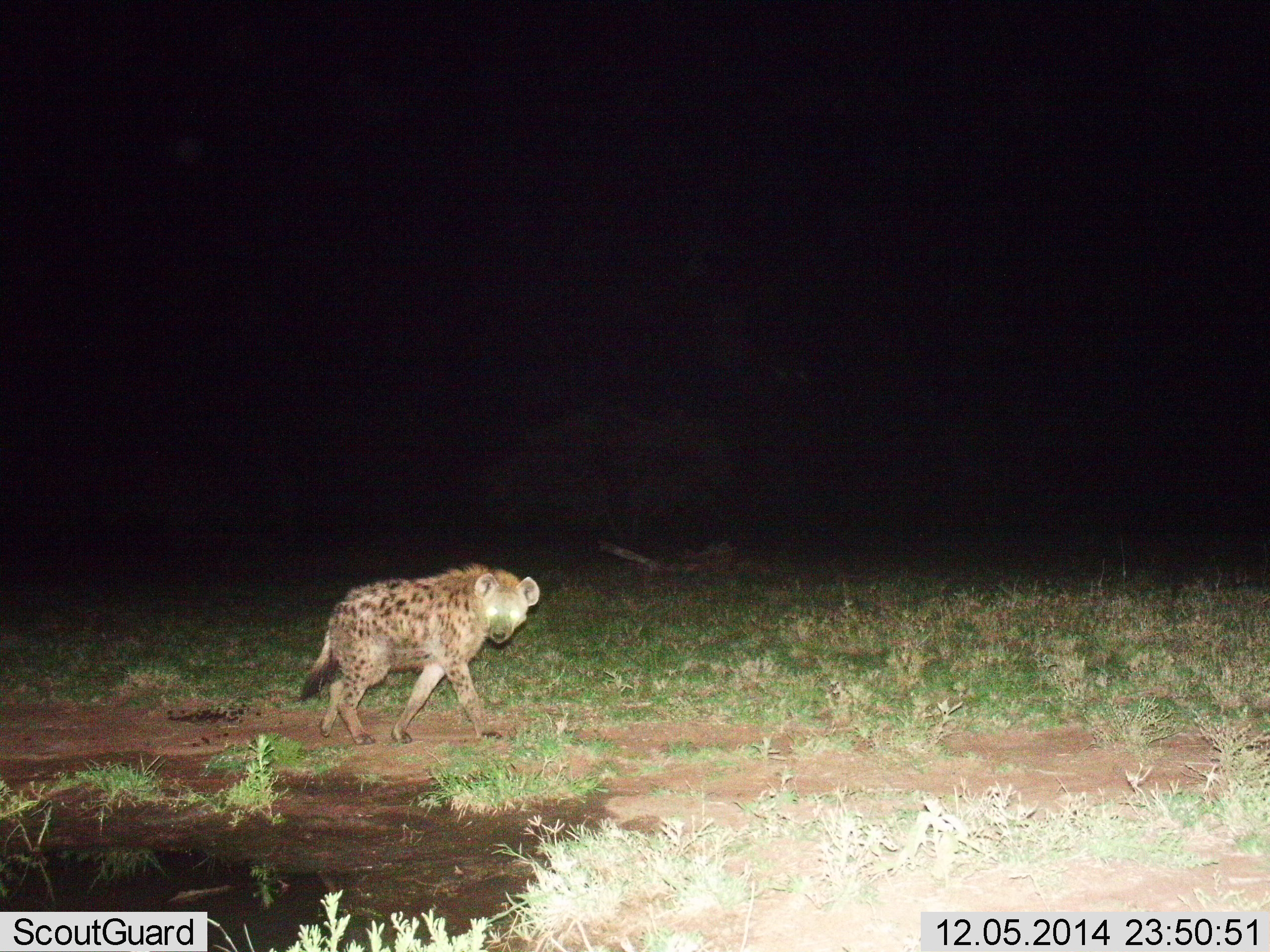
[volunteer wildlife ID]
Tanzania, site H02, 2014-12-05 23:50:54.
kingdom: Animalia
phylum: Chordata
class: Mammalia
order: Carnivora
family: Hyaenidae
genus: Crocuta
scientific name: Crocuta crocuta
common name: spotted hyena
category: hyenaspotted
Hyenaspotted (spotted hyena) (Crocuta crocuta), count 1. Behavior (volunteer vote fractions): standing 10%, resting 0%, moving 100%, interacting 0%. Young present (vote fraction): 0%. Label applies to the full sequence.